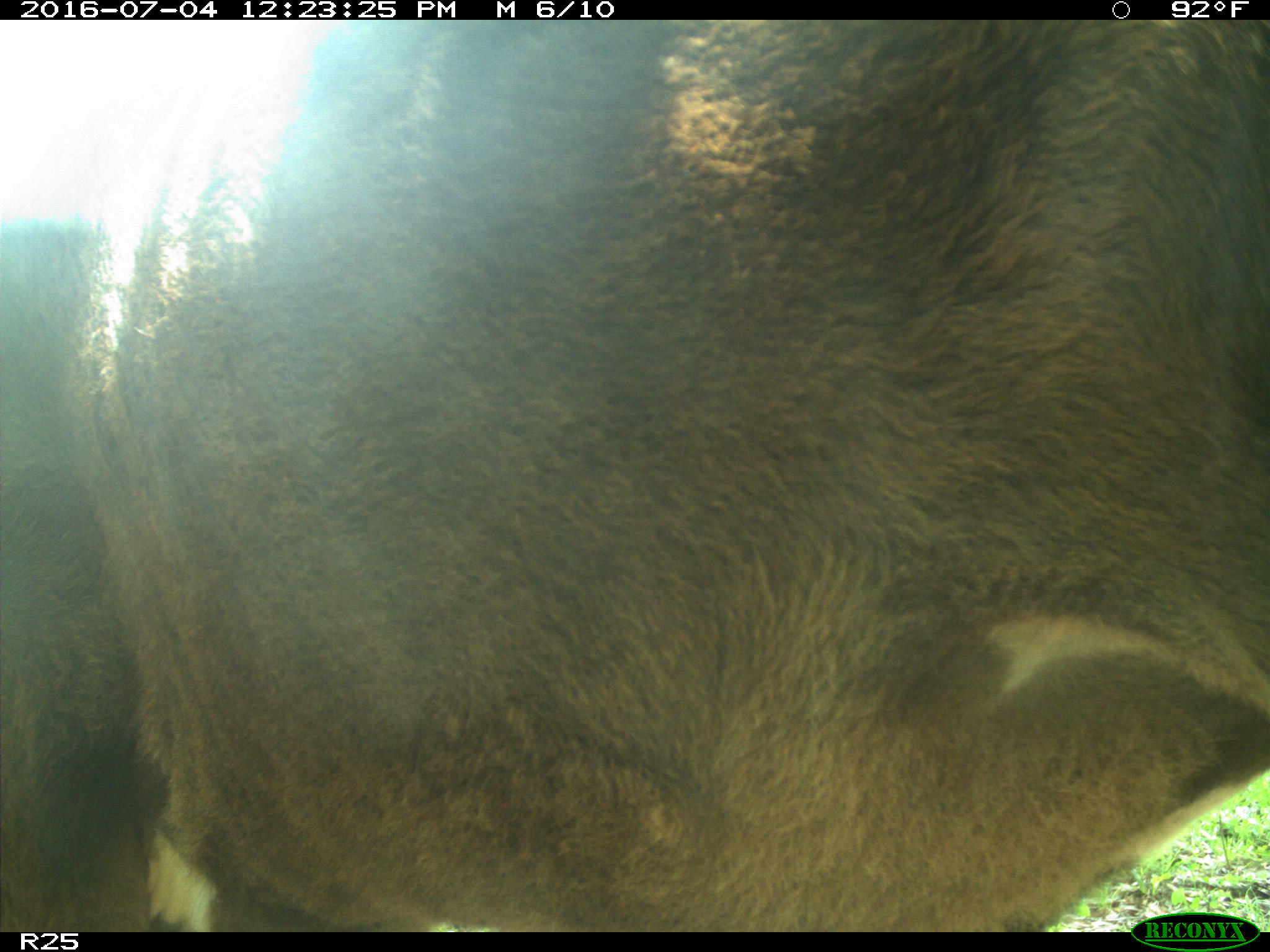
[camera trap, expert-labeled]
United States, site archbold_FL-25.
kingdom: Animalia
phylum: Chordata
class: Mammalia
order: Artiodactyla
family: Bovidae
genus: Bos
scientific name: Bos taurus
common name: domestic cow